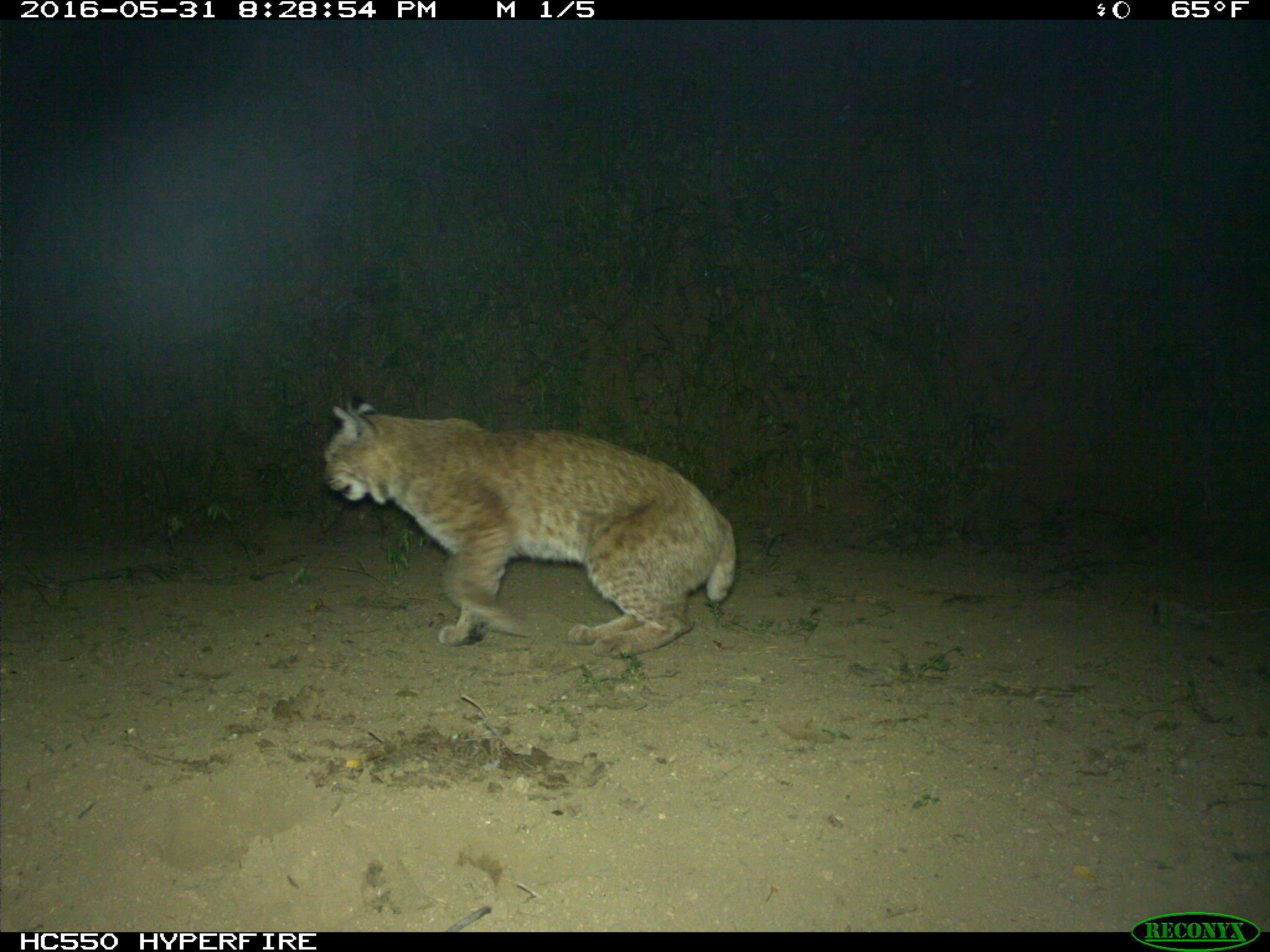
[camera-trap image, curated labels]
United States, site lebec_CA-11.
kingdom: Animalia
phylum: Chordata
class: Mammalia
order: Carnivora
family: Felidae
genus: Lynx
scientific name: Lynx rufus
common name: bobcat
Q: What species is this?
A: Lynx rufus (bobcat).